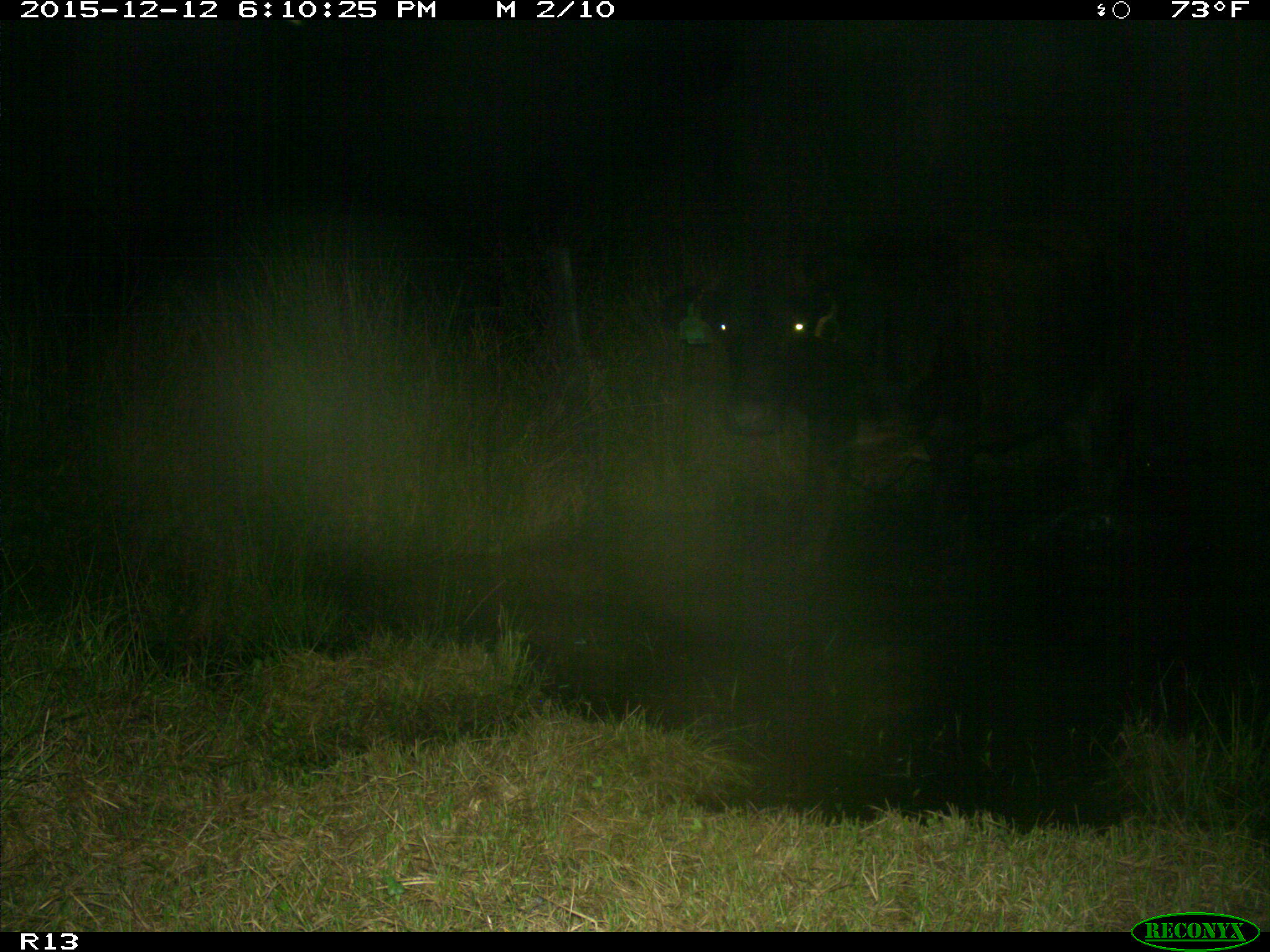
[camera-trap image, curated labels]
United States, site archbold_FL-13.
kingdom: Animalia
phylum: Chordata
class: Mammalia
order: Artiodactyla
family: Bovidae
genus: Bos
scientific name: Bos taurus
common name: domestic cow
Bos taurus (domestic cow).